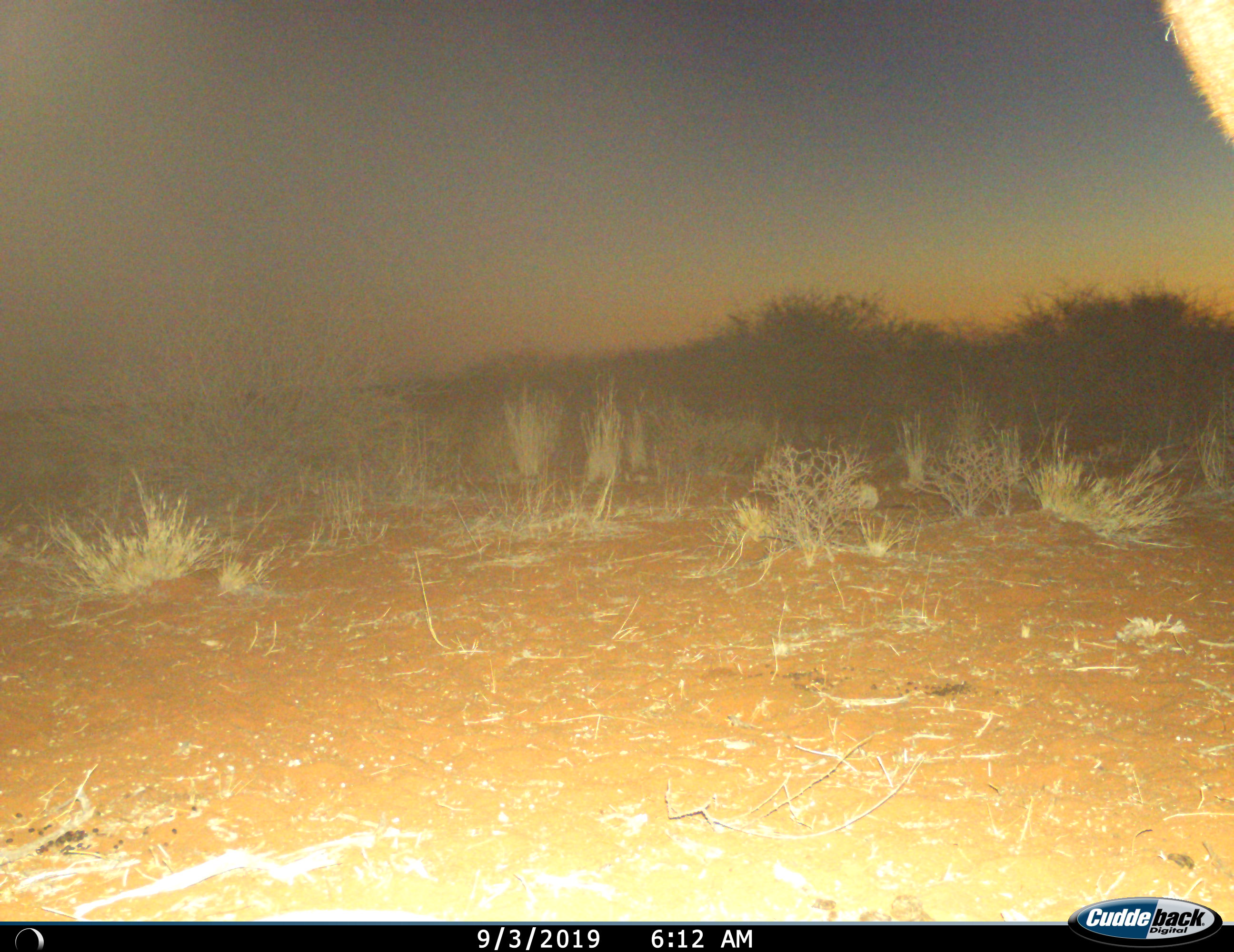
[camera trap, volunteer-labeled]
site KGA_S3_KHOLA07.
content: unidentified animal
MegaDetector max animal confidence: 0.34